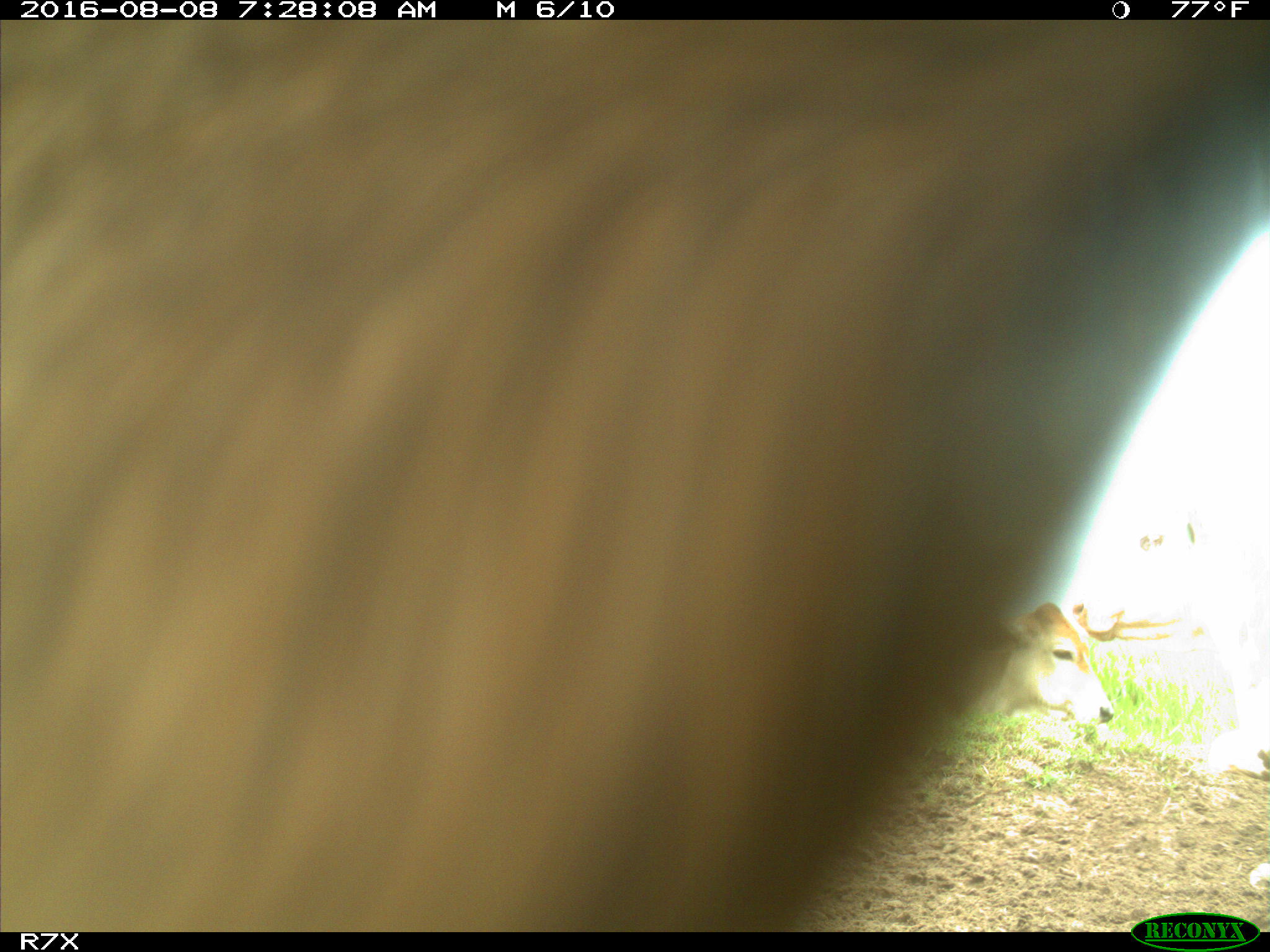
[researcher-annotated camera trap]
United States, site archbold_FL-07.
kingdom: Animalia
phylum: Chordata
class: Mammalia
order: Artiodactyla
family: Cervidae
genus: Odocoileus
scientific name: Odocoileus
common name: deer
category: unidentified deer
Unidentified deer (deer) (Odocoileus).